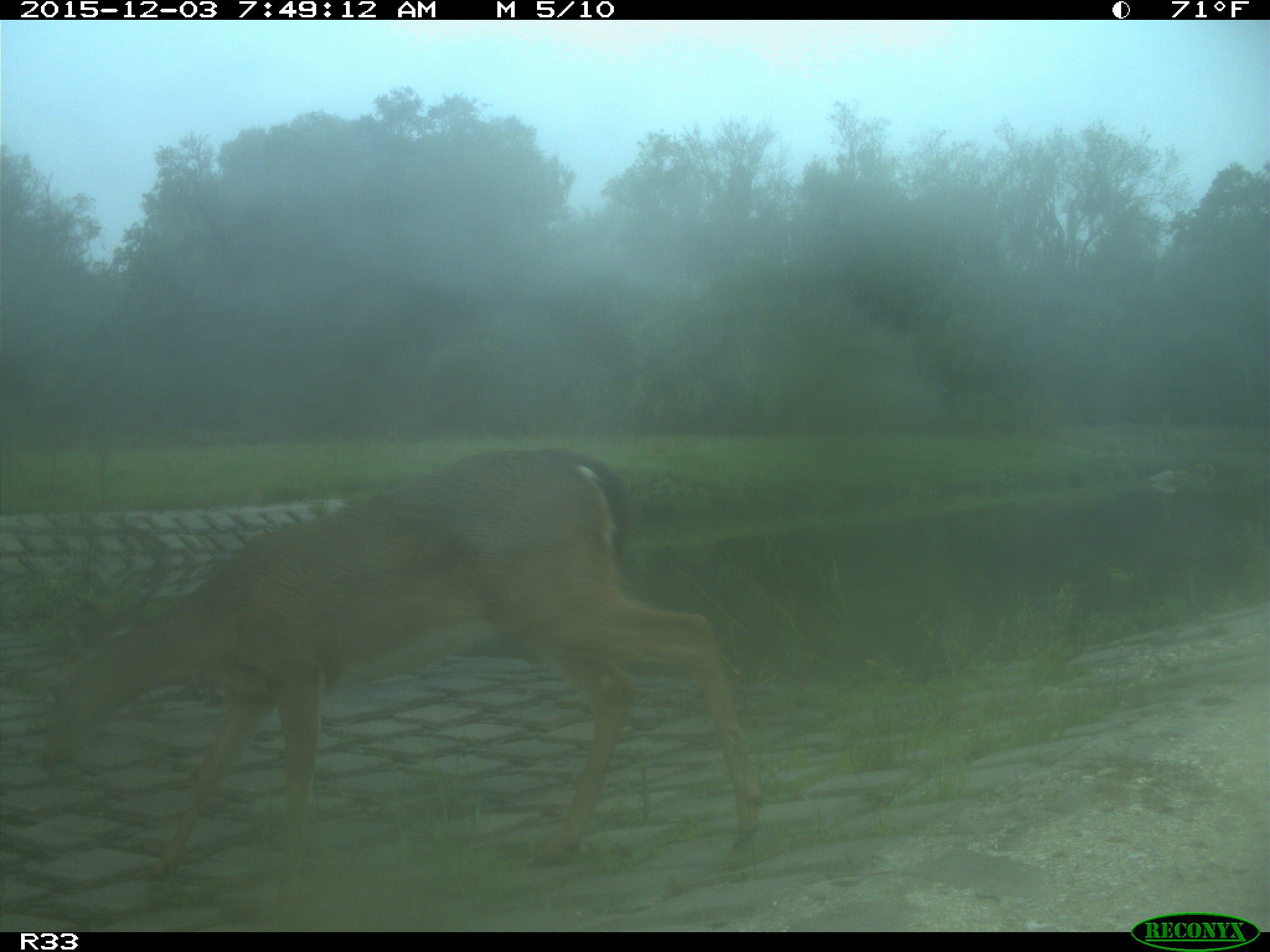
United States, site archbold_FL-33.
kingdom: Animalia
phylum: Chordata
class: Mammalia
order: Artiodactyla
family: Cervidae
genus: Odocoileus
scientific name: Odocoileus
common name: deer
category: unidentified deer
Unidentified deer (deer) (Odocoileus).